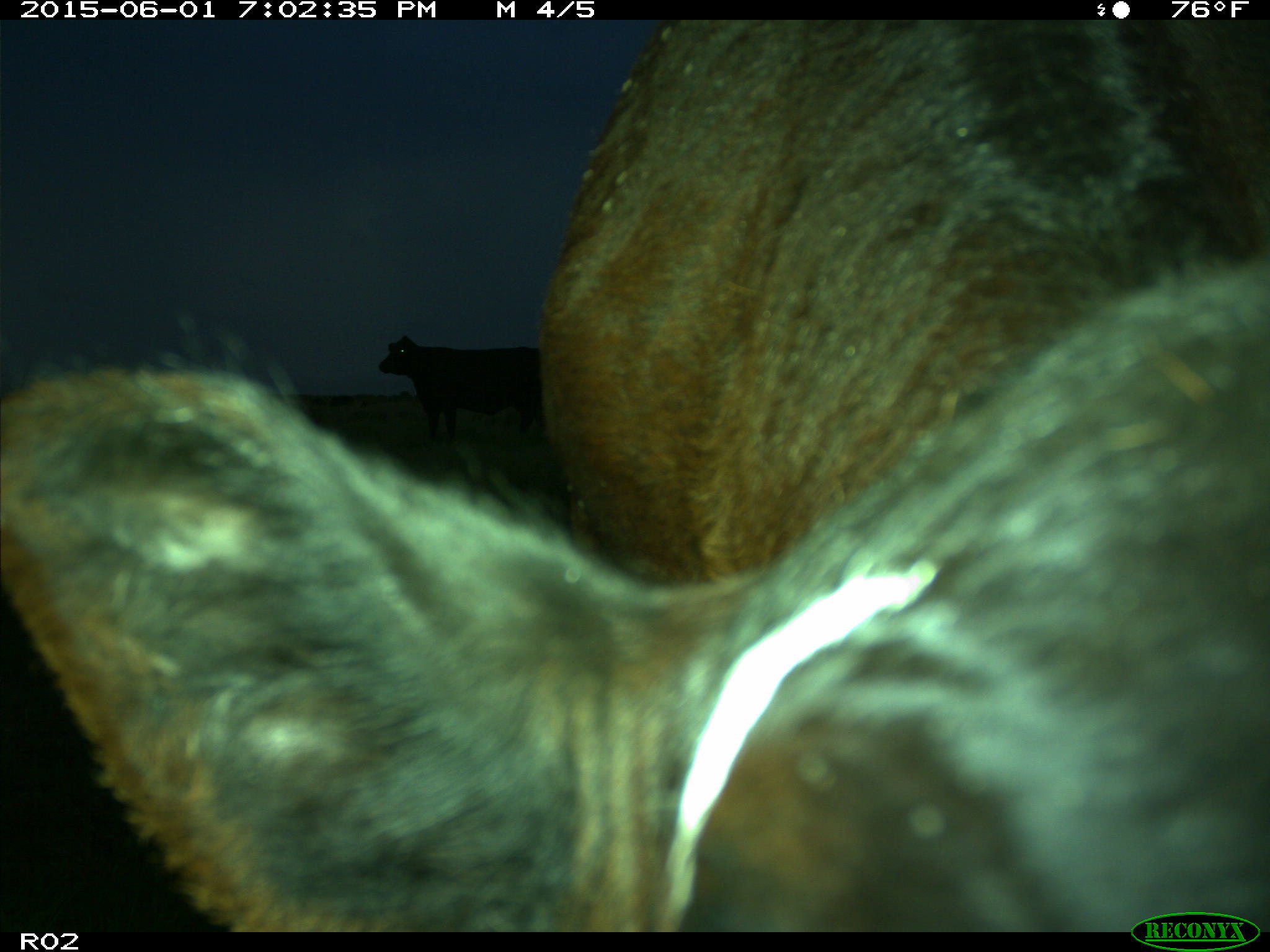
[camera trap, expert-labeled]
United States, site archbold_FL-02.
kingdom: Animalia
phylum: Chordata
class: Mammalia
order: Artiodactyla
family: Bovidae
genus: Bos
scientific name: Bos taurus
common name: domestic cow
Bos taurus (domestic cow).